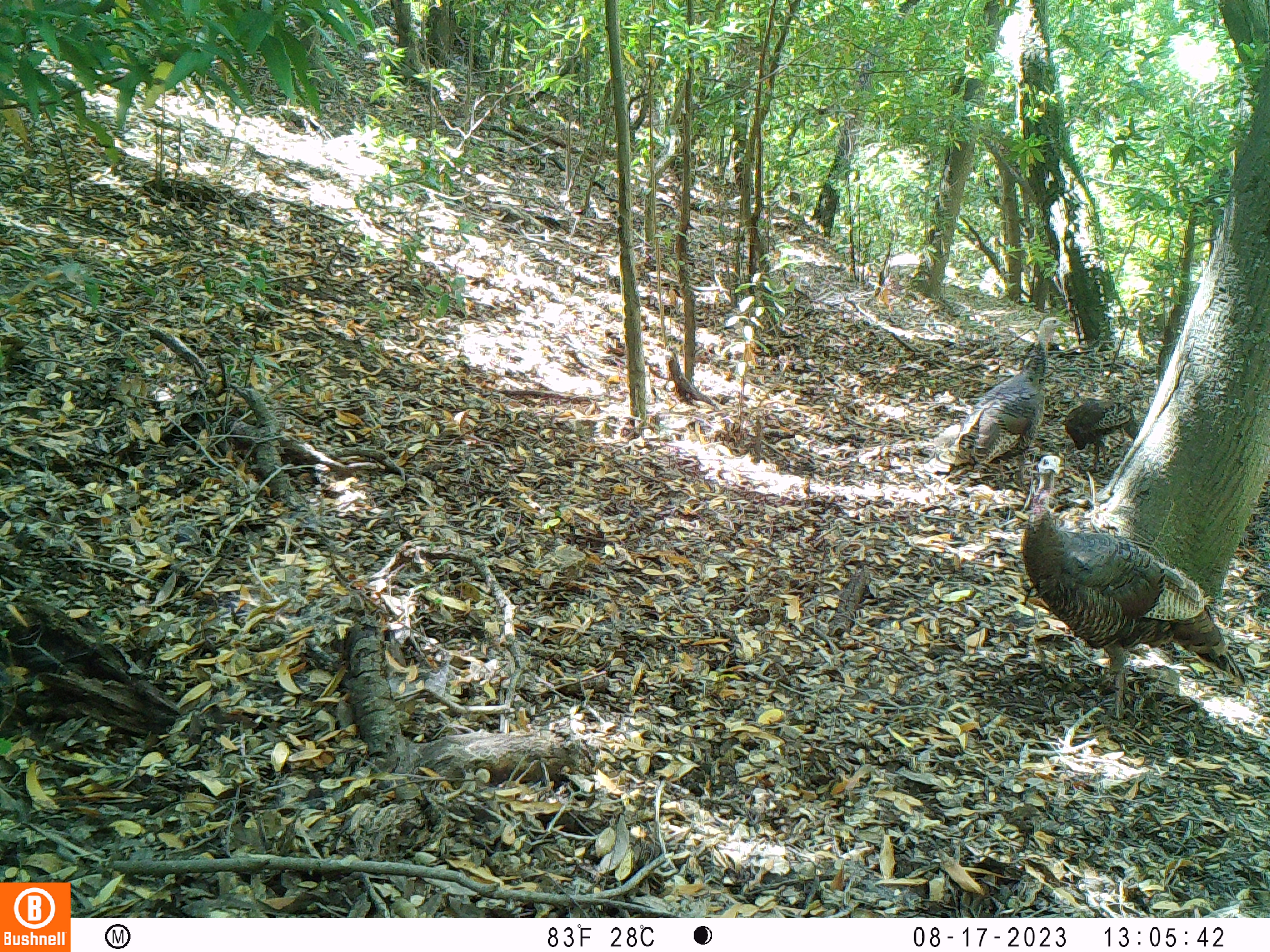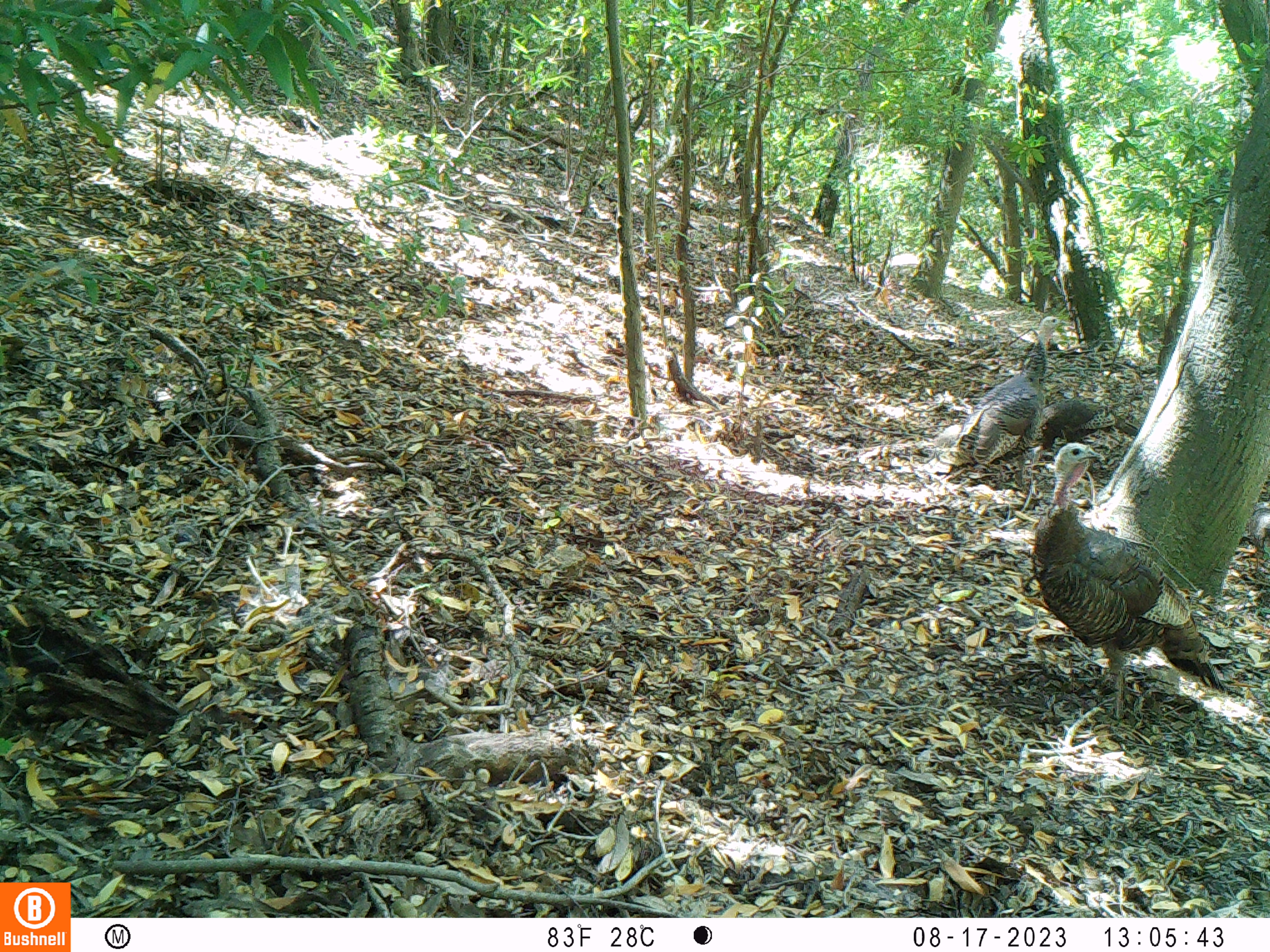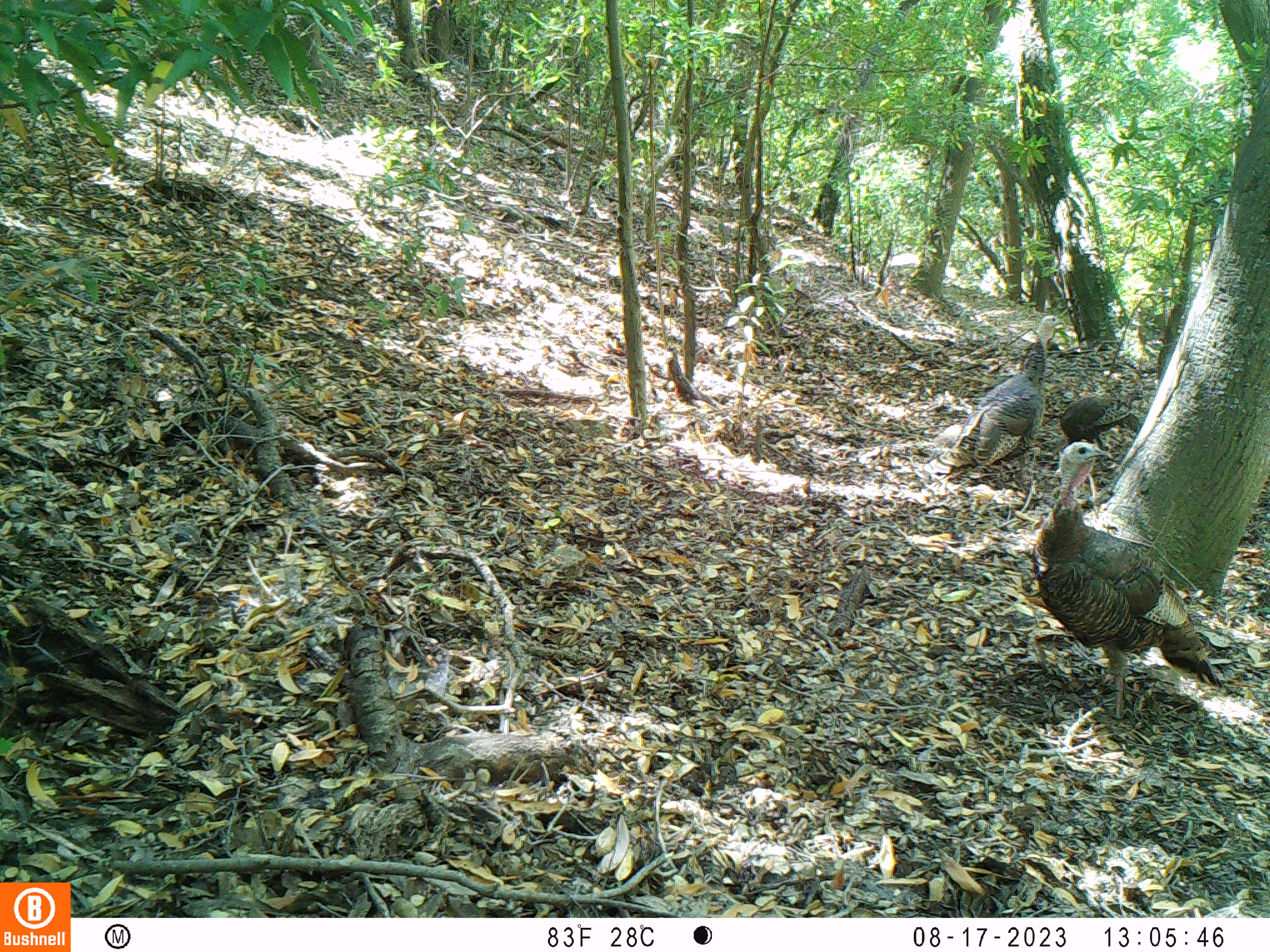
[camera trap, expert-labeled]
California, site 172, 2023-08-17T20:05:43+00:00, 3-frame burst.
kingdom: Animalia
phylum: Chordata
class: Aves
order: Galliformes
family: Phasianidae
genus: Meleagris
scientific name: Meleagris gallopavo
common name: turkey